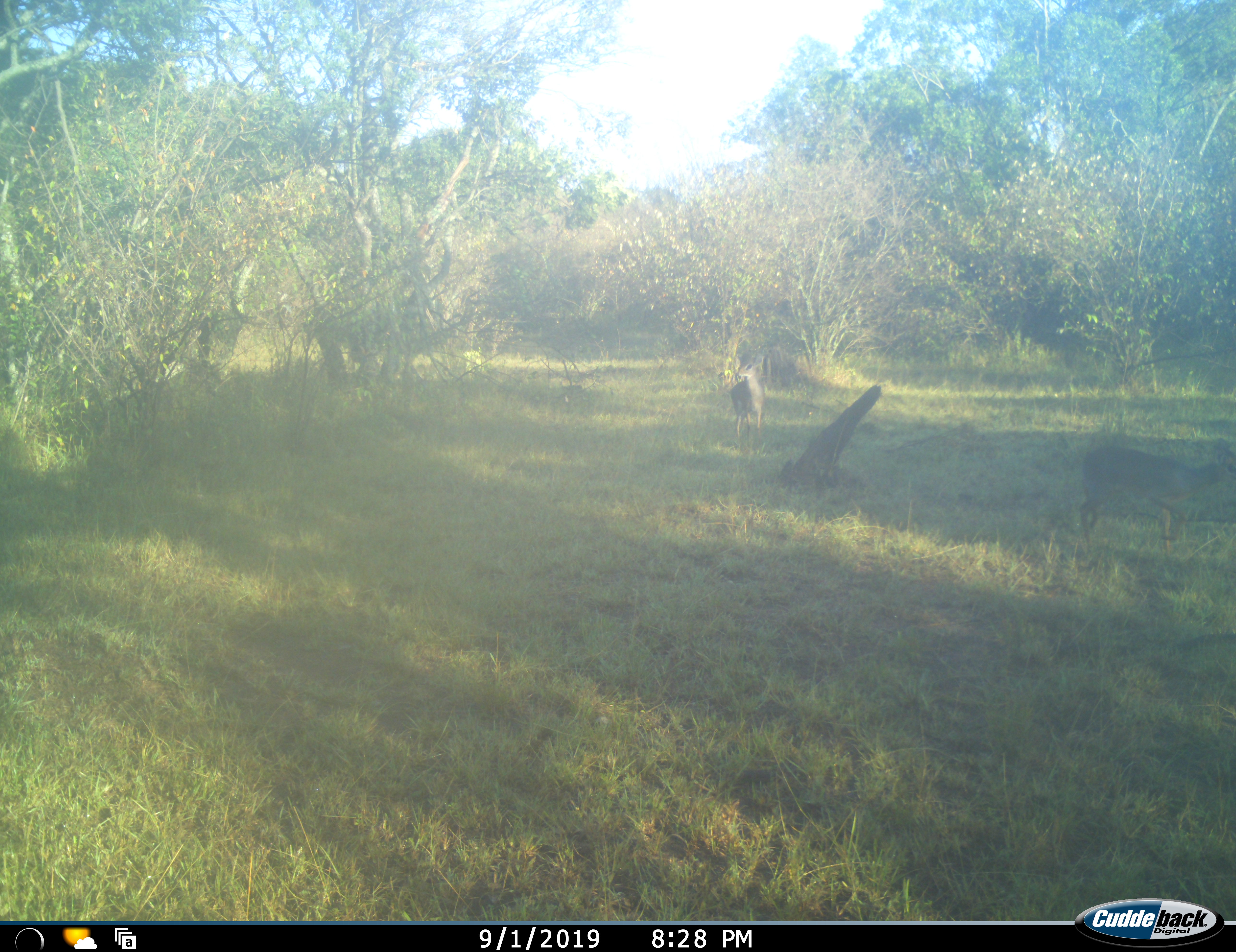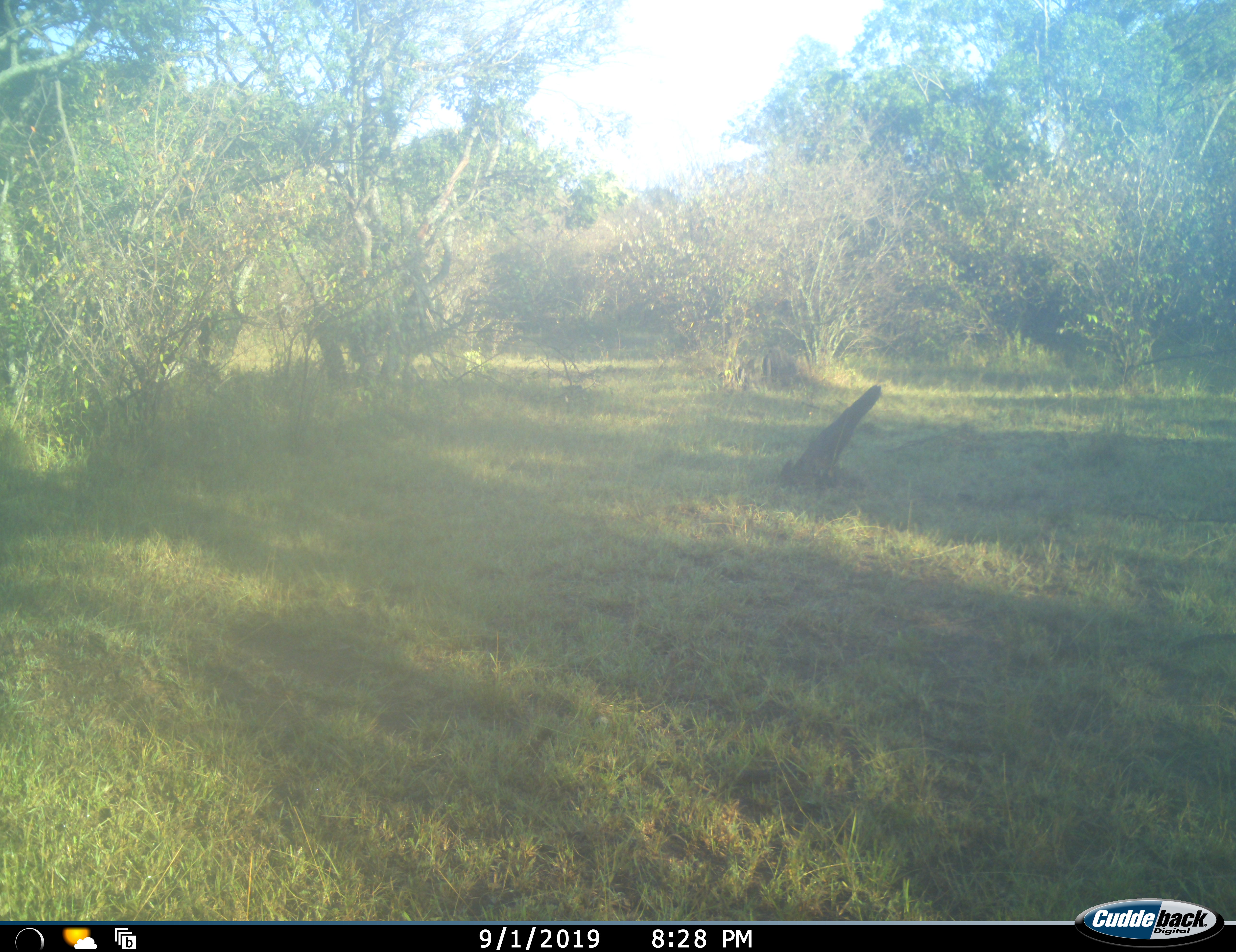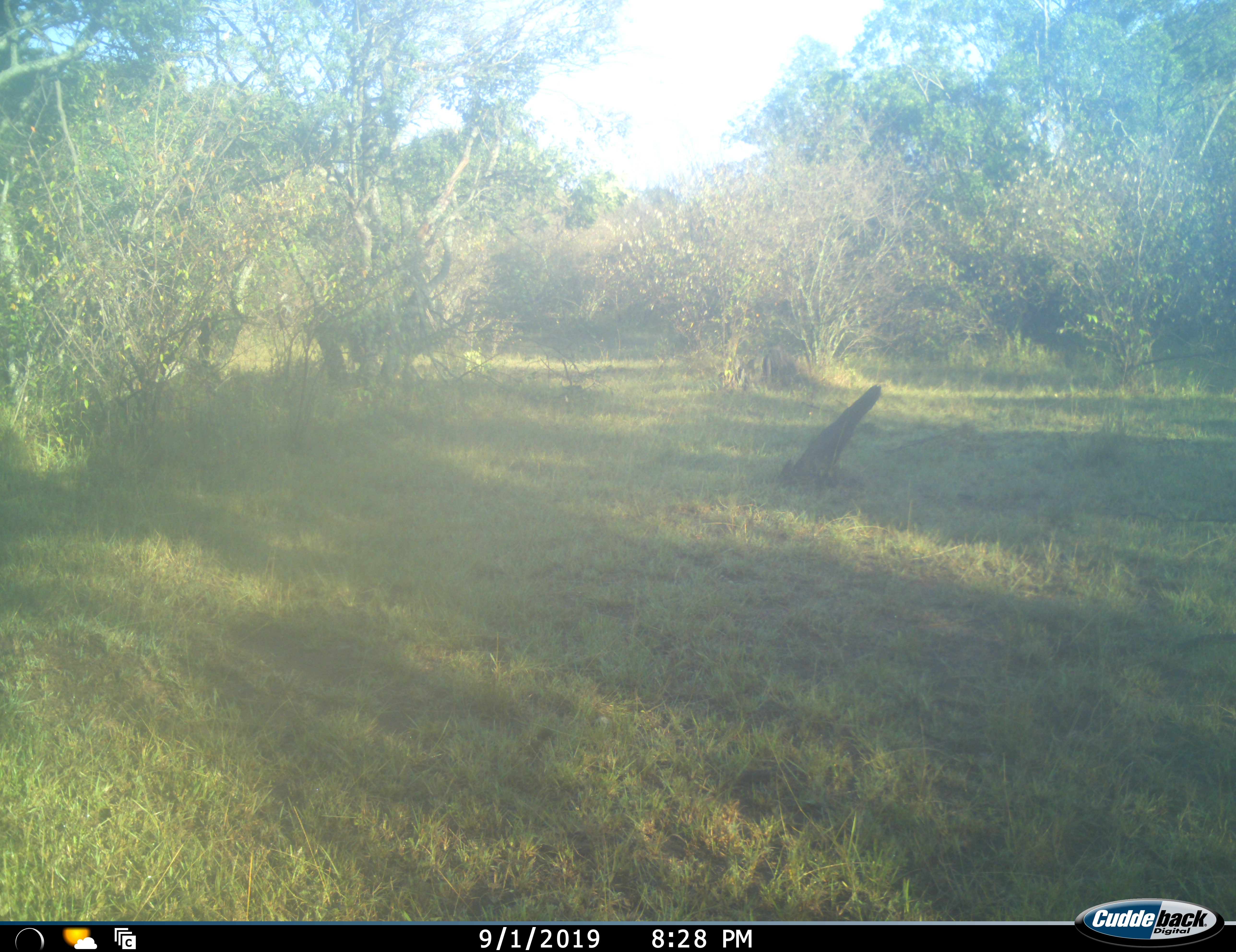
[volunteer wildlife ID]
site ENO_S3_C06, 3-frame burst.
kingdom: Animalia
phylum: Chordata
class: Mammalia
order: Artiodactyla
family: Bovidae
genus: Madoqua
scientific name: Madoqua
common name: dik-dik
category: dikdik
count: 2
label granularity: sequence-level